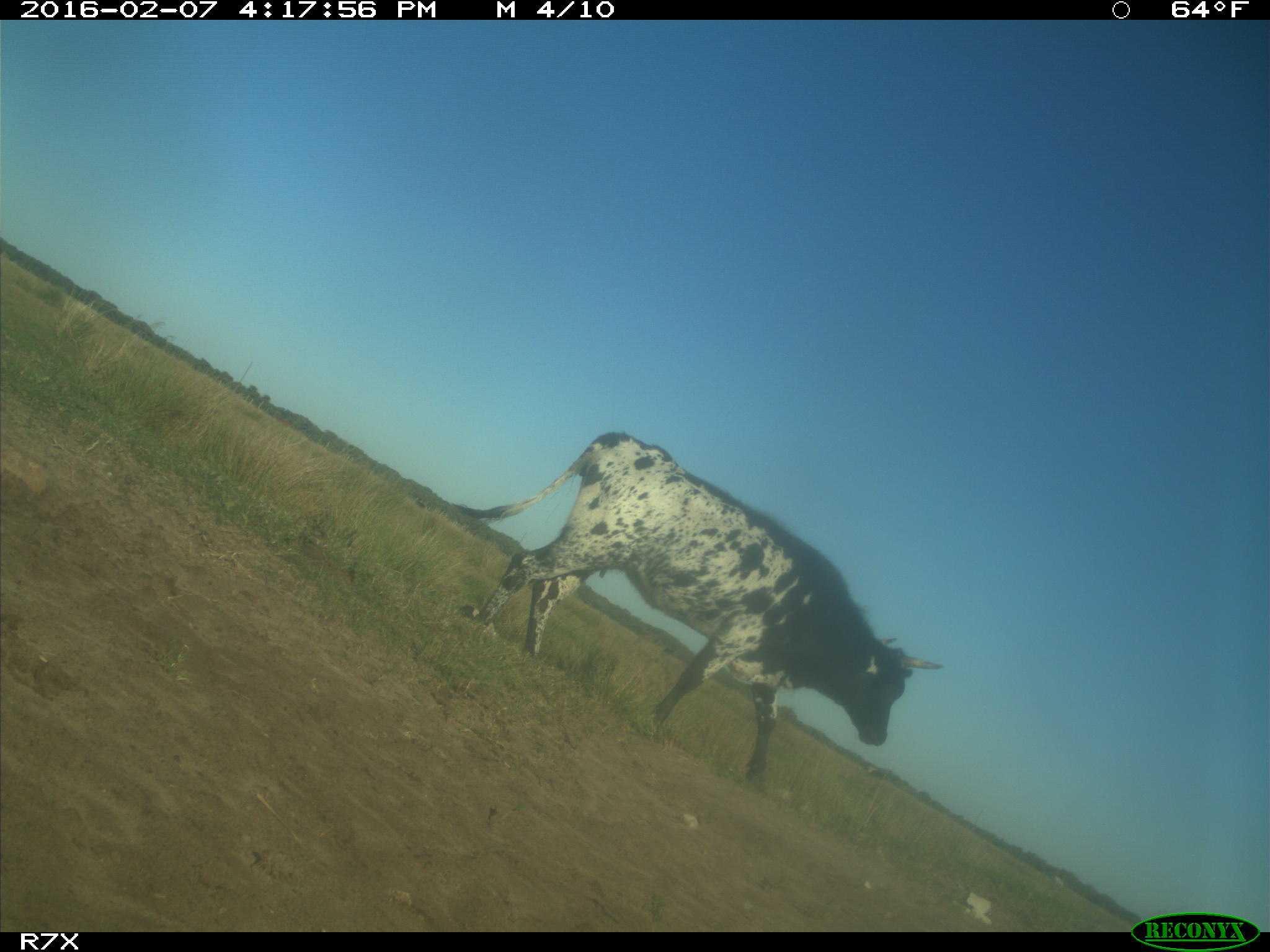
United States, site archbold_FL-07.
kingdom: Animalia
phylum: Chordata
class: Mammalia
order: Artiodactyla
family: Bovidae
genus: Bos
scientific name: Bos taurus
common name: domestic cow